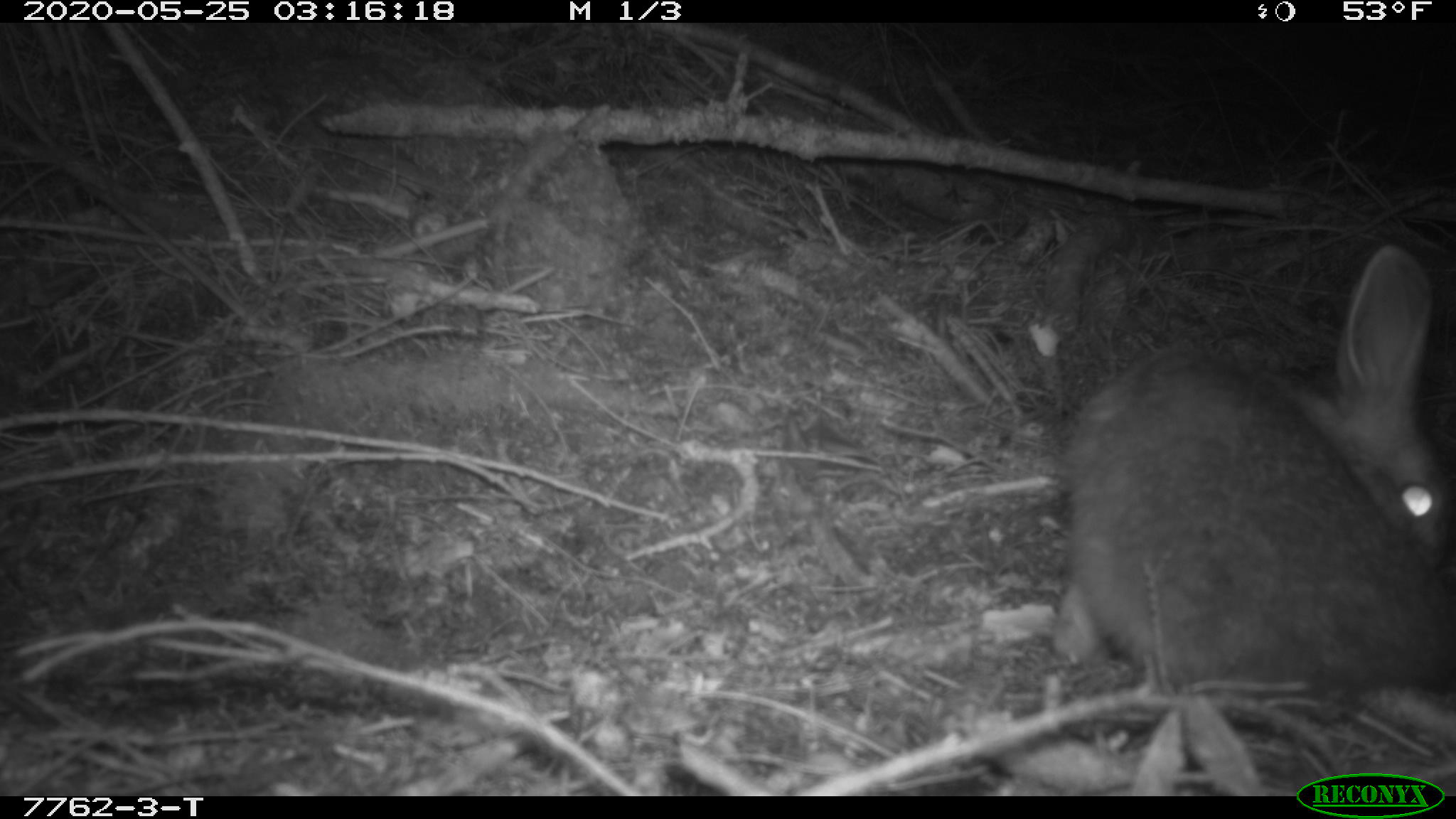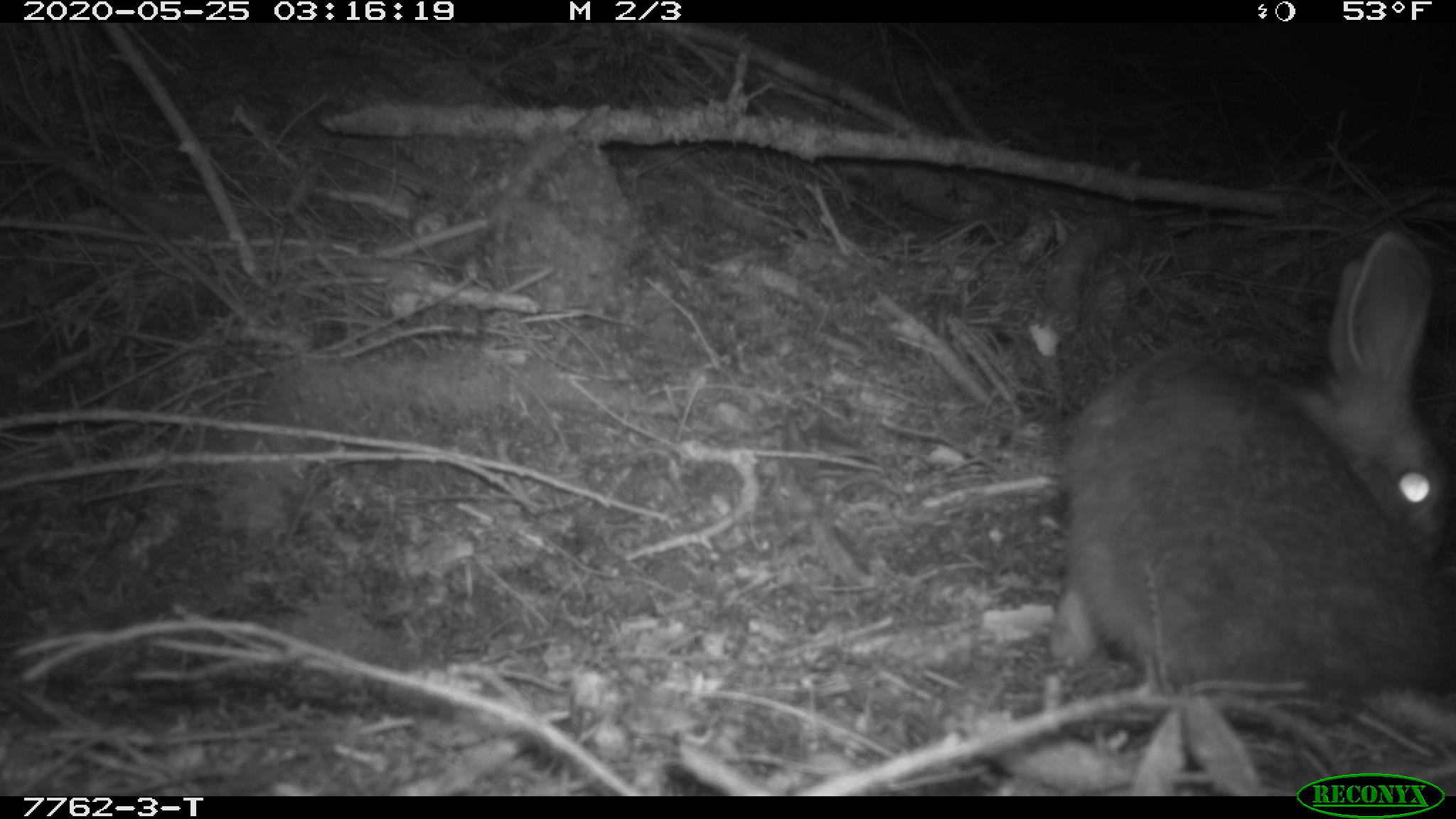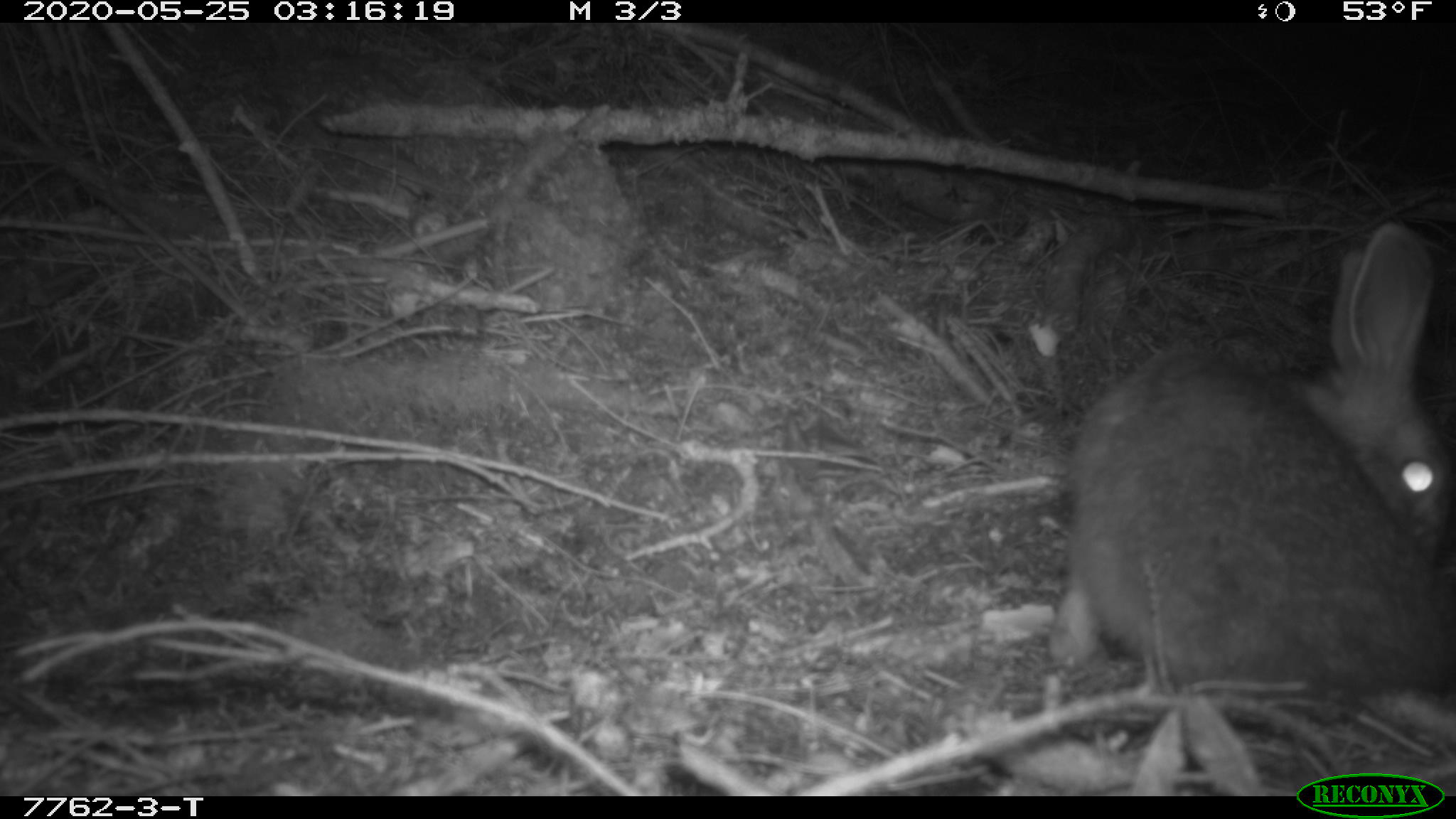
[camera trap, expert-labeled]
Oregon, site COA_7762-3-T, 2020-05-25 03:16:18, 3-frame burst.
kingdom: Animalia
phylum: Chordata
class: Mammalia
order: Lagomorpha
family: Leporidae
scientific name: Leporidae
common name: hares and rabbits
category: leporidae family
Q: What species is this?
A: Leporidae family (hares and rabbits) (Leporidae).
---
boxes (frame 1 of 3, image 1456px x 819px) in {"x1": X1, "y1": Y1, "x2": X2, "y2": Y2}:
leporidae family: {"x1": 1046, "y1": 246, "x2": 1452, "y2": 710}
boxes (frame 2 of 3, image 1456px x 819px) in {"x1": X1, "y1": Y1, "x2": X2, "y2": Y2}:
leporidae family: {"x1": 1062, "y1": 226, "x2": 1452, "y2": 711}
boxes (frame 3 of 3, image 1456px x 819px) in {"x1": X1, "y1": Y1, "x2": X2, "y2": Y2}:
leporidae family: {"x1": 1068, "y1": 217, "x2": 1450, "y2": 724}